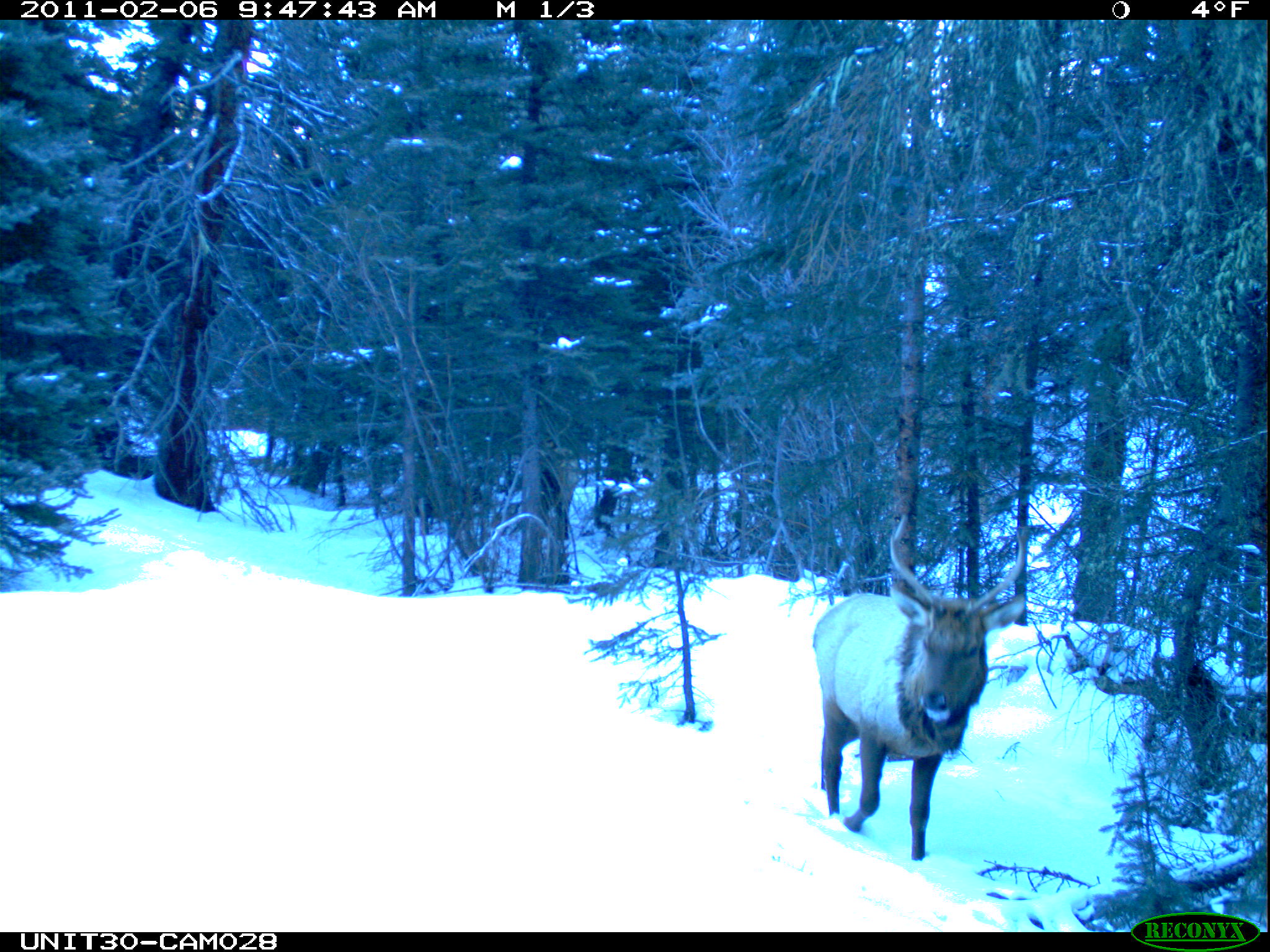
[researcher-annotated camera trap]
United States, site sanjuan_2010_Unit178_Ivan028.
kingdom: Animalia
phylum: Chordata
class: Mammalia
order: Artiodactyla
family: Cervidae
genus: Cervus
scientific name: Cervus elaphus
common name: red deer